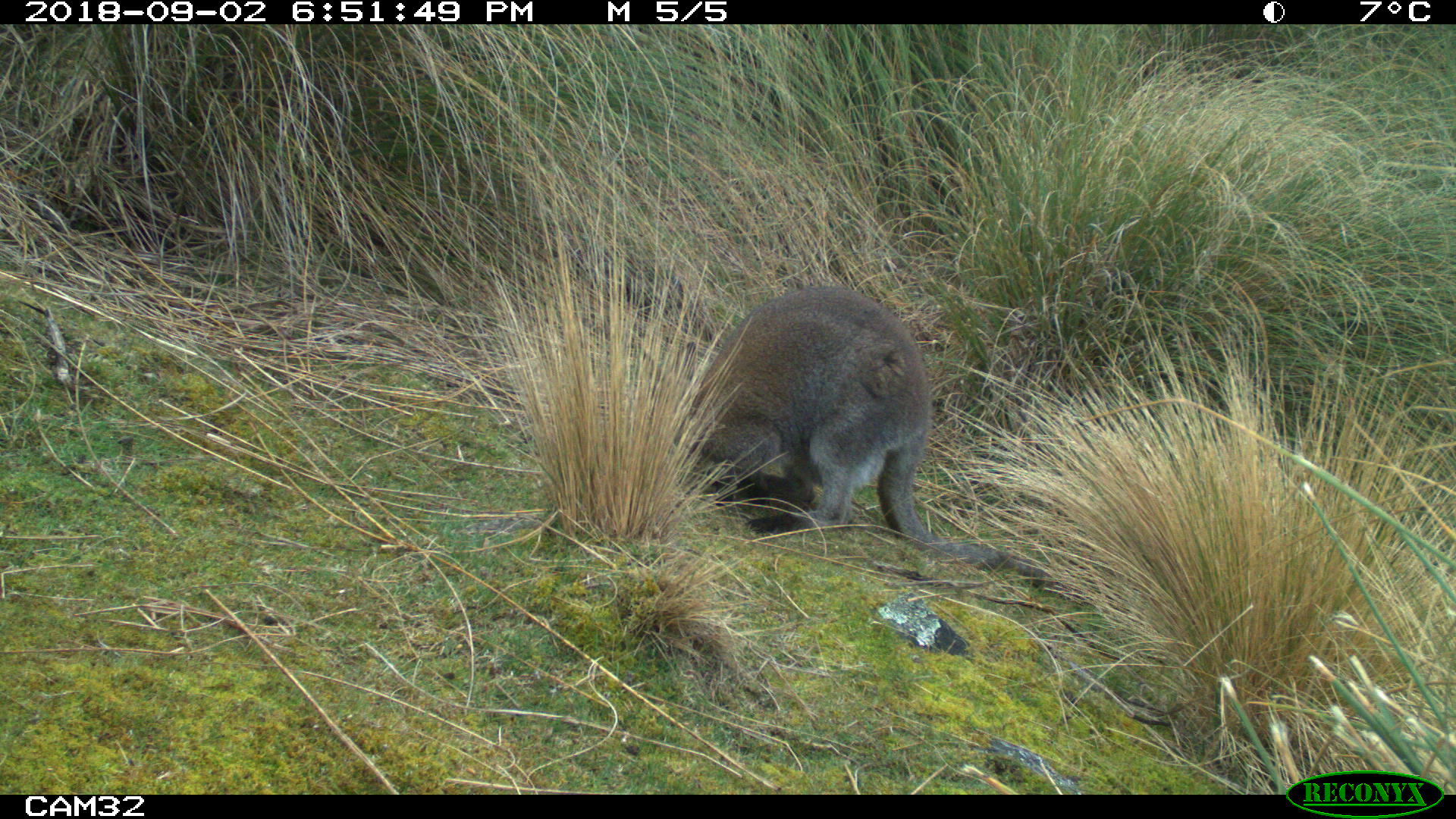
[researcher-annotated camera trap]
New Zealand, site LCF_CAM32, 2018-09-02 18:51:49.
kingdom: Animalia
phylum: Chordata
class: Mammalia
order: Diprotodontia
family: Macropodidae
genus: Notamacropus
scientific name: Notamacropus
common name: wallaby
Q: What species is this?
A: Wallaby (Notamacropus).